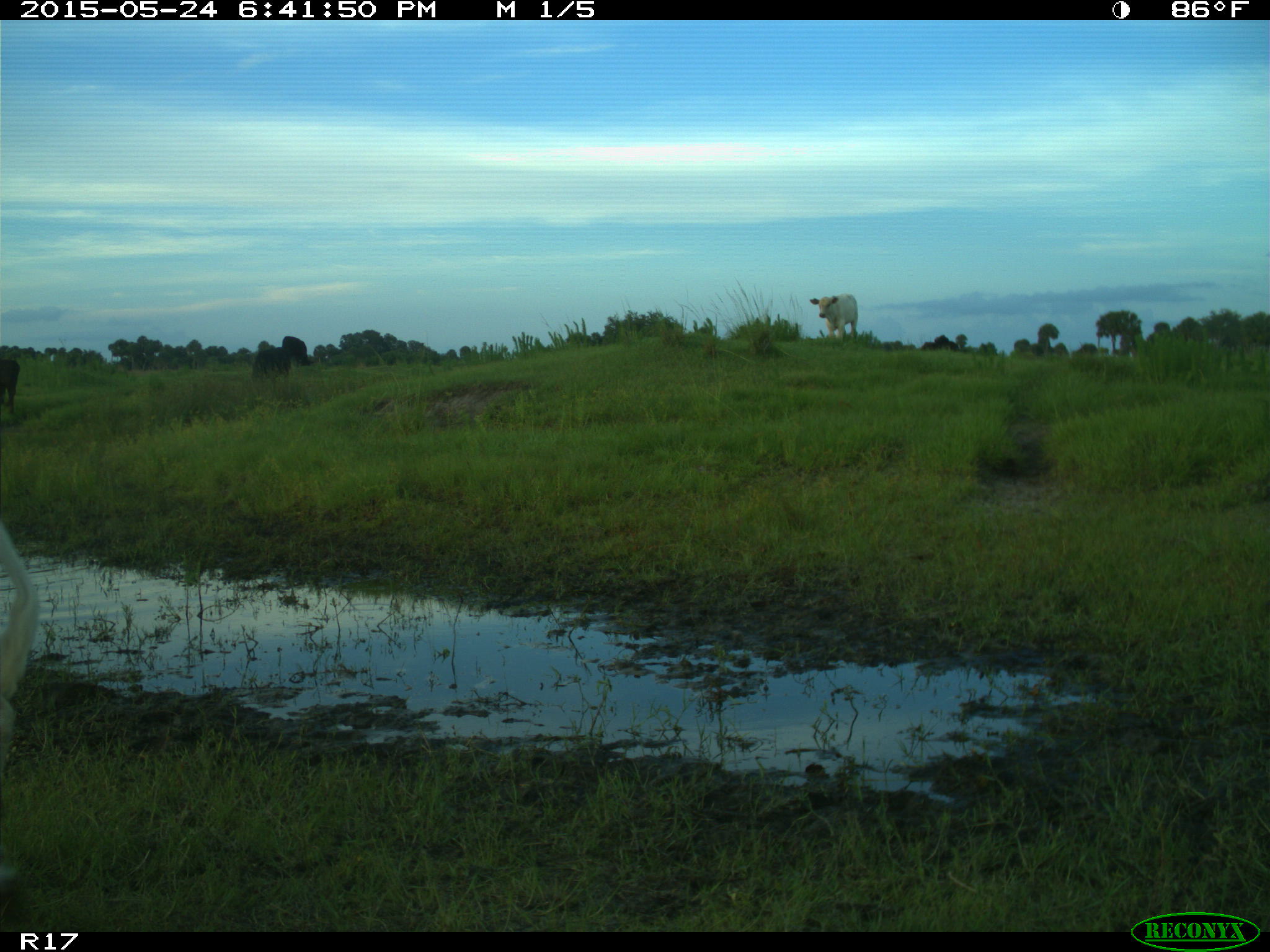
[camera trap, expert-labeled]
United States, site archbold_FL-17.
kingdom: Animalia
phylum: Chordata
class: Mammalia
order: Artiodactyla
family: Bovidae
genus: Bos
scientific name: Bos taurus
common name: domestic cow